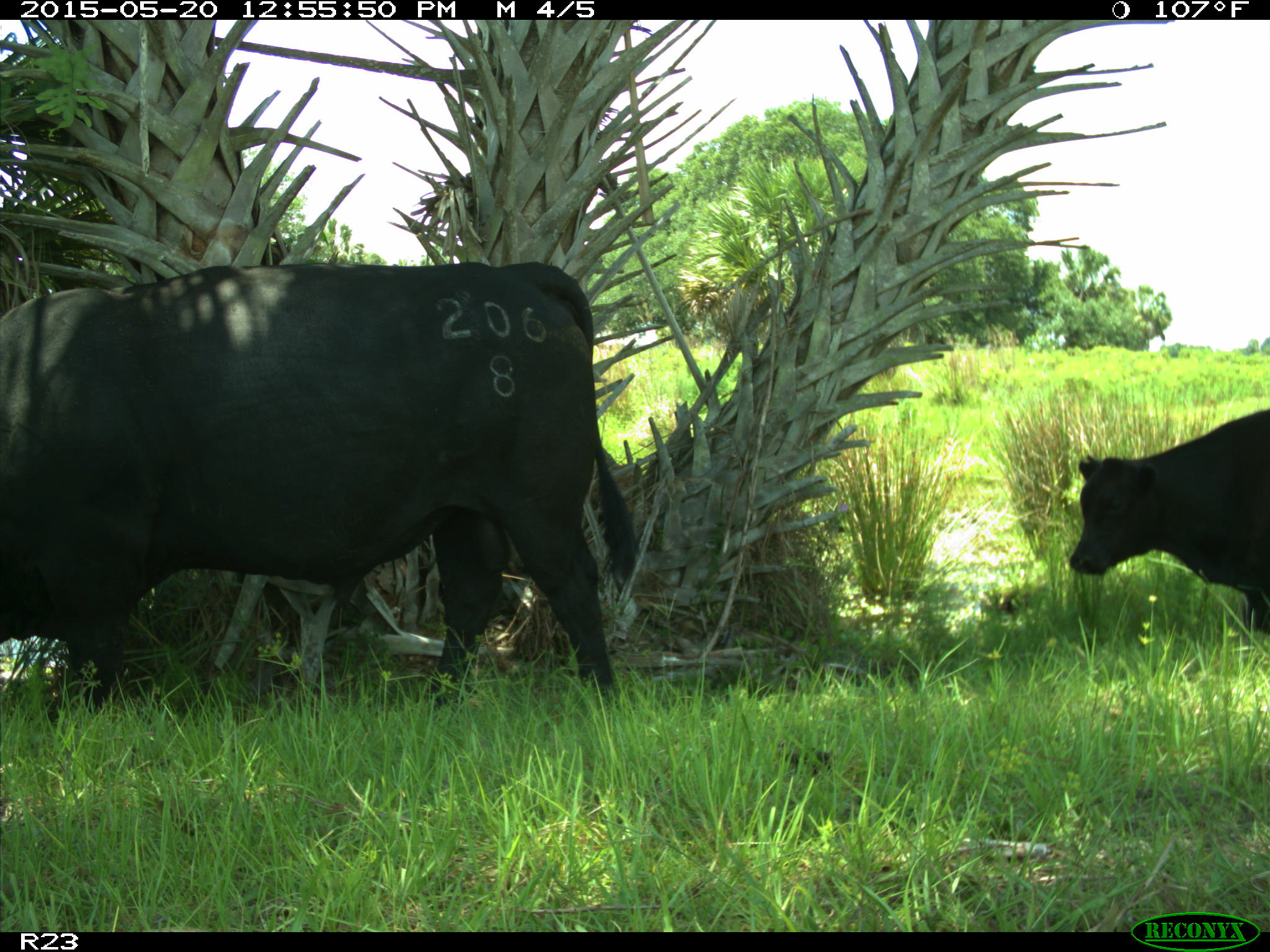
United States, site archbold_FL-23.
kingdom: Animalia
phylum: Chordata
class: Mammalia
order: Artiodactyla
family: Bovidae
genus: Bos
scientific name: Bos taurus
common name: domestic cow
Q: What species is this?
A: Bos taurus (domestic cow).